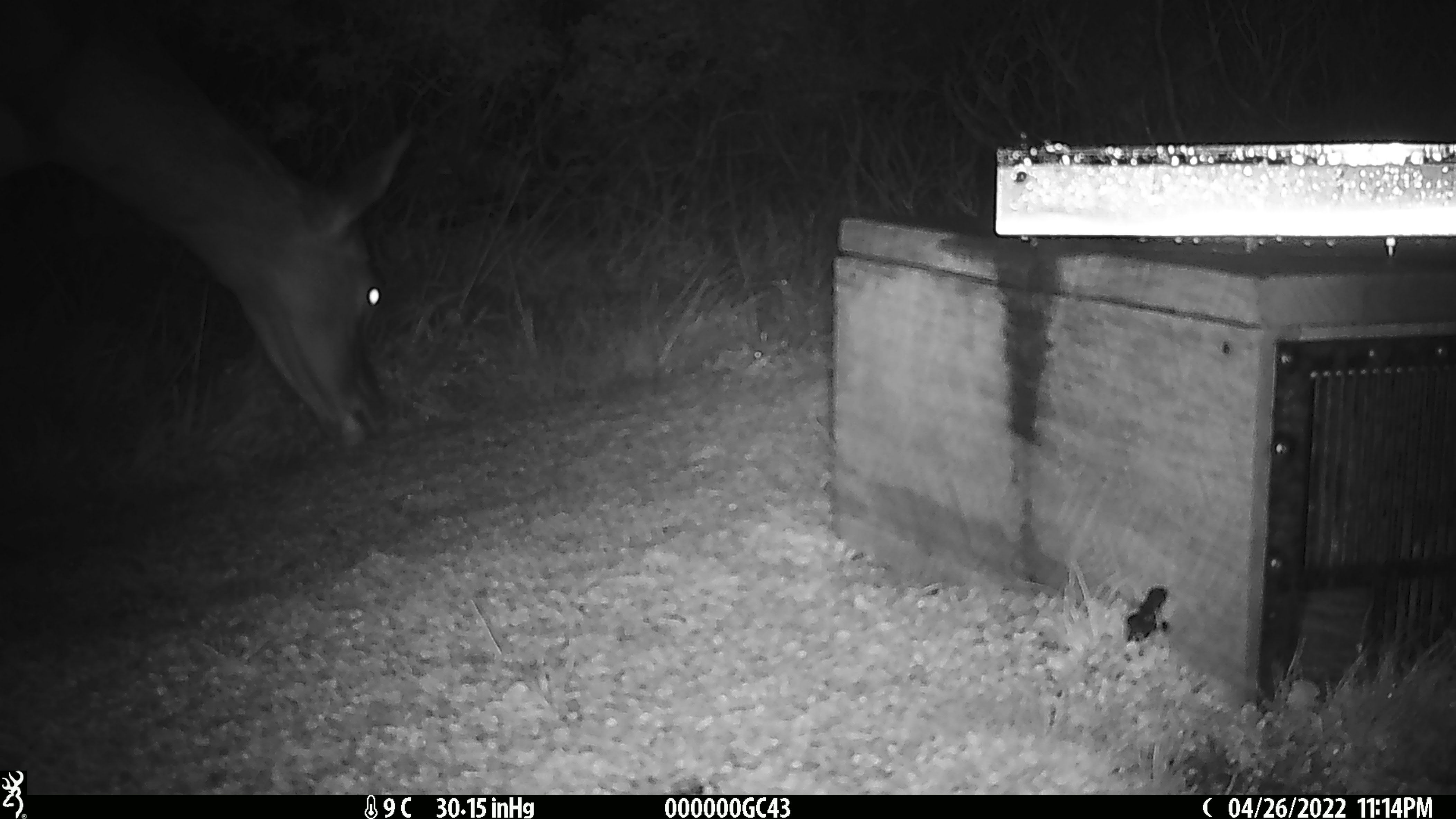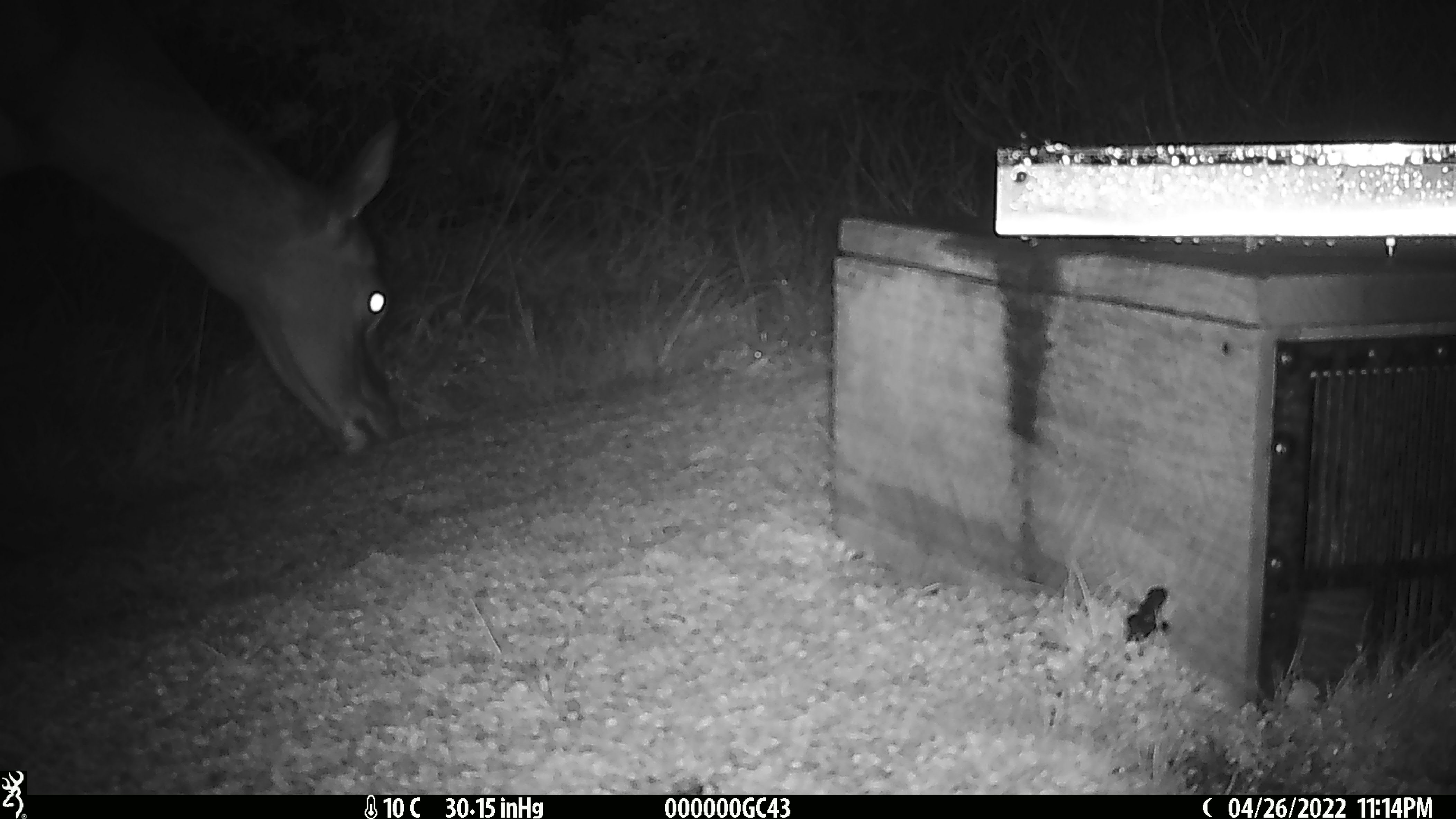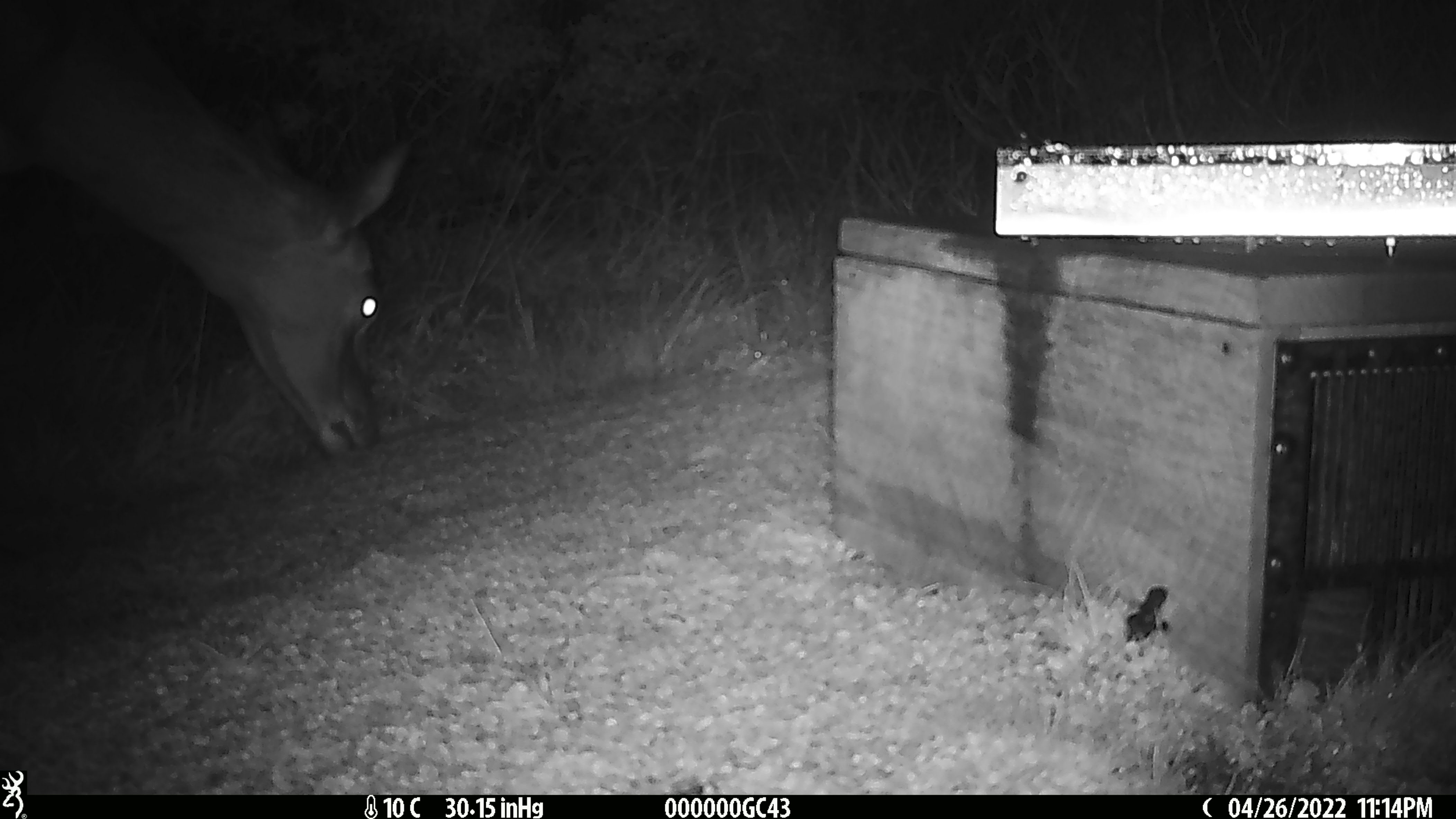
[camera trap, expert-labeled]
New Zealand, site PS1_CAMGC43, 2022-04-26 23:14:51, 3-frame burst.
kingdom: Animalia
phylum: Chordata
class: Mammalia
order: Artiodactyla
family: Cervidae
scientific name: Cervidae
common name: deer